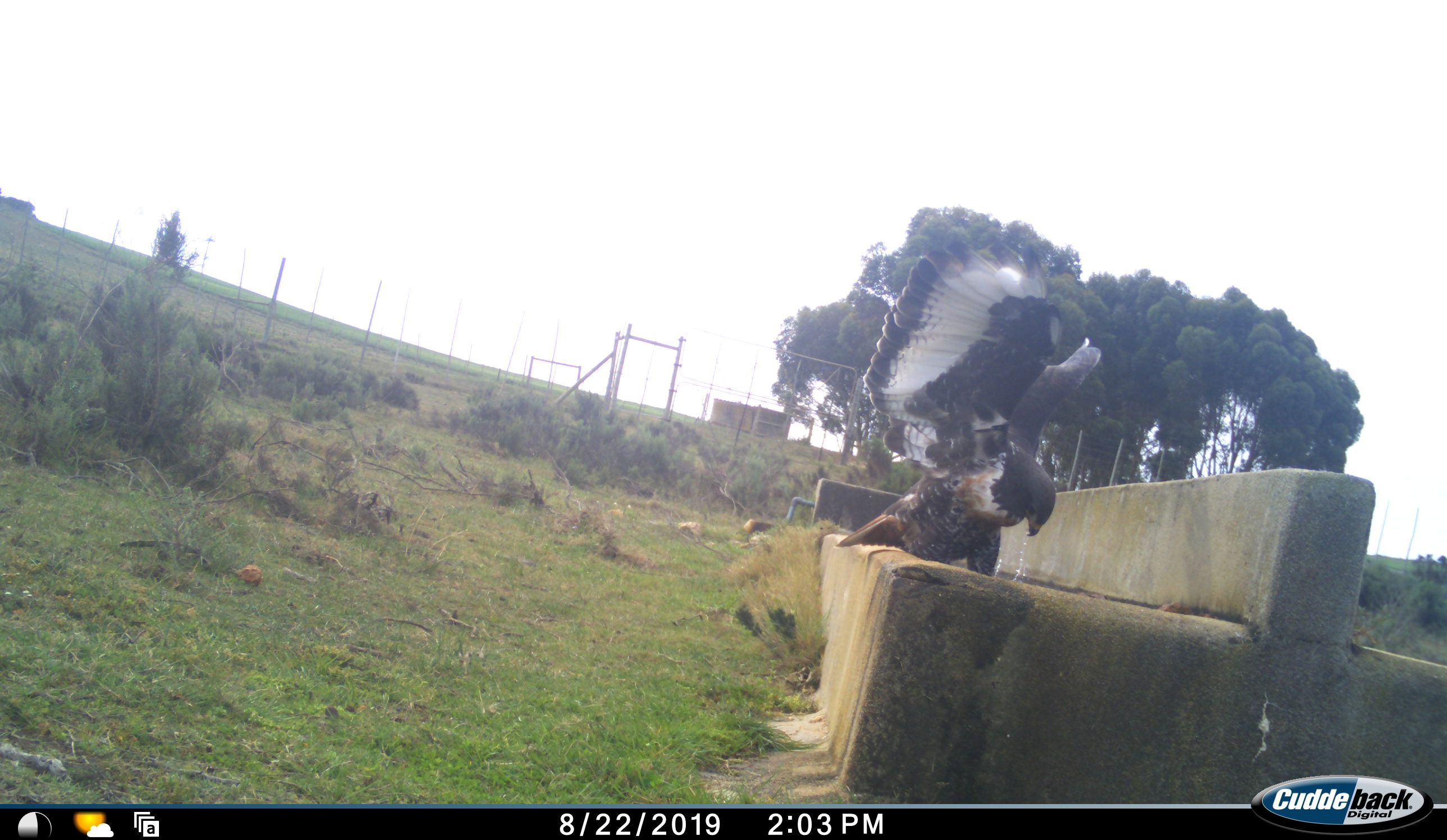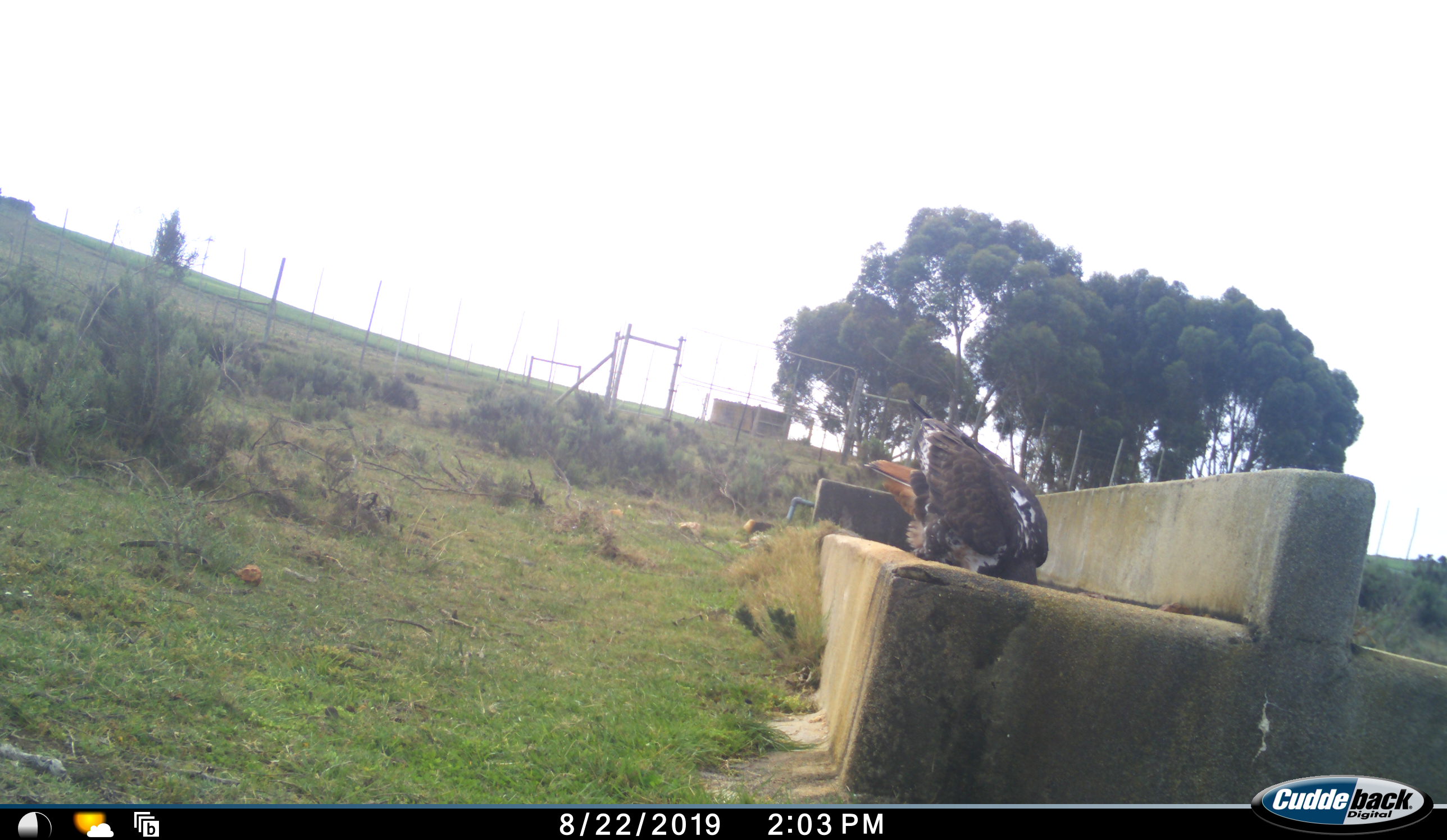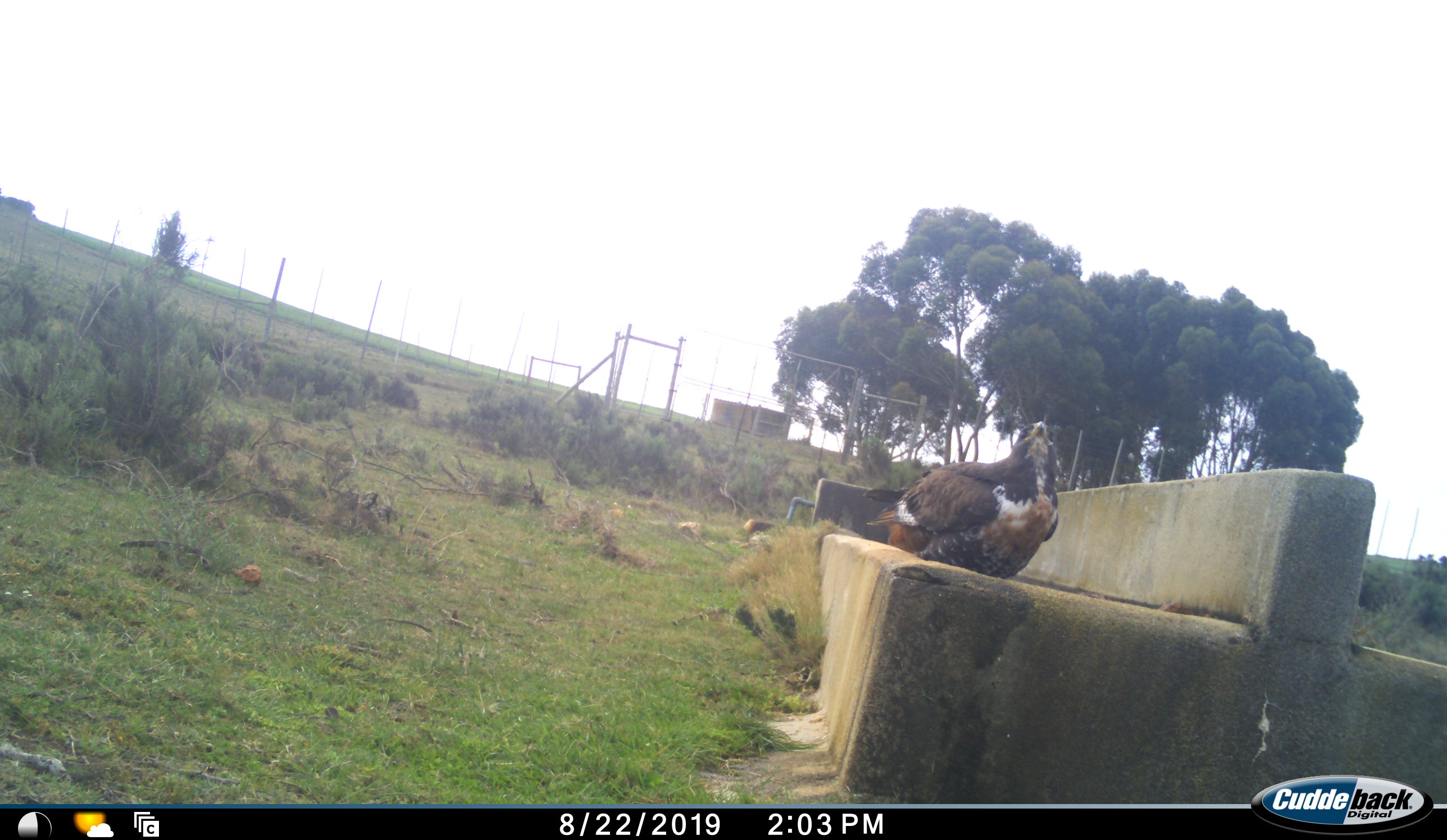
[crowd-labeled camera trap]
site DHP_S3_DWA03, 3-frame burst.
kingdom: Animalia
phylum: Chordata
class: Aves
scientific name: Aves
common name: bird of prey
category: birdofprey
Birdofprey (bird of prey) (Aves), count 1. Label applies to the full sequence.